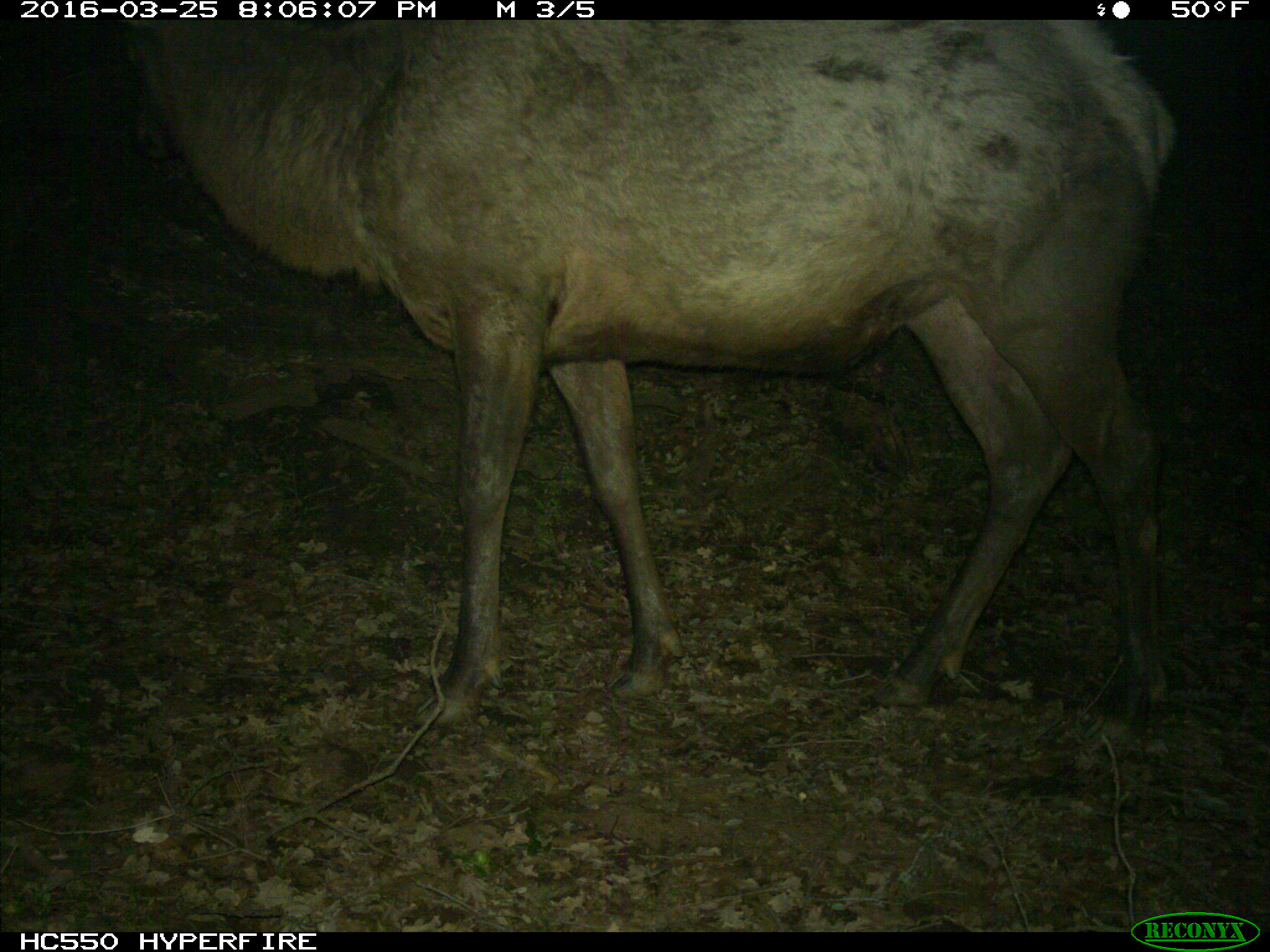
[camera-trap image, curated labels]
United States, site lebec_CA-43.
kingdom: Animalia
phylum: Chordata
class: Mammalia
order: Artiodactyla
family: Cervidae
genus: Cervus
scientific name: Cervus canadensis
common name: elk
Cervus canadensis (elk).